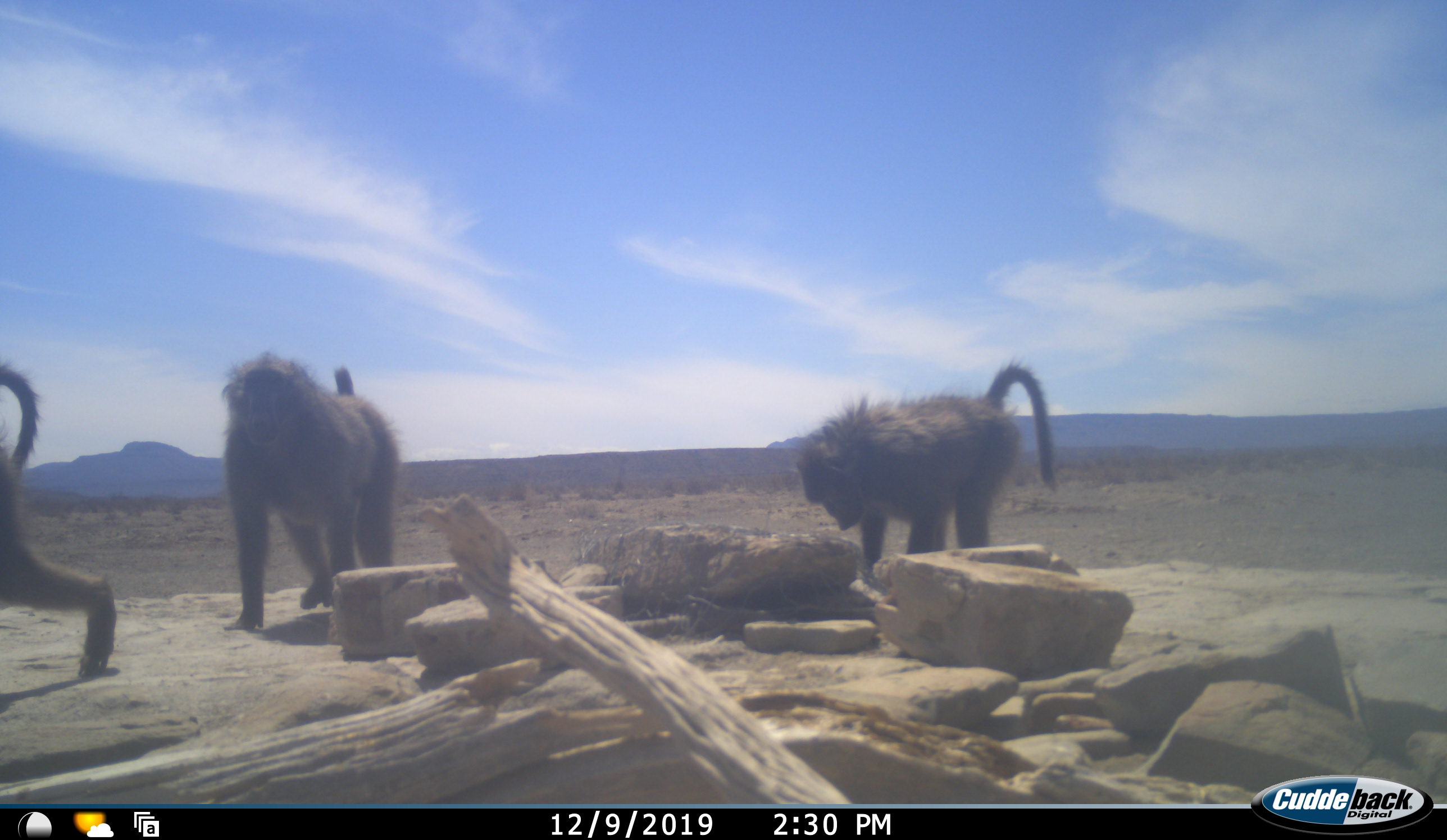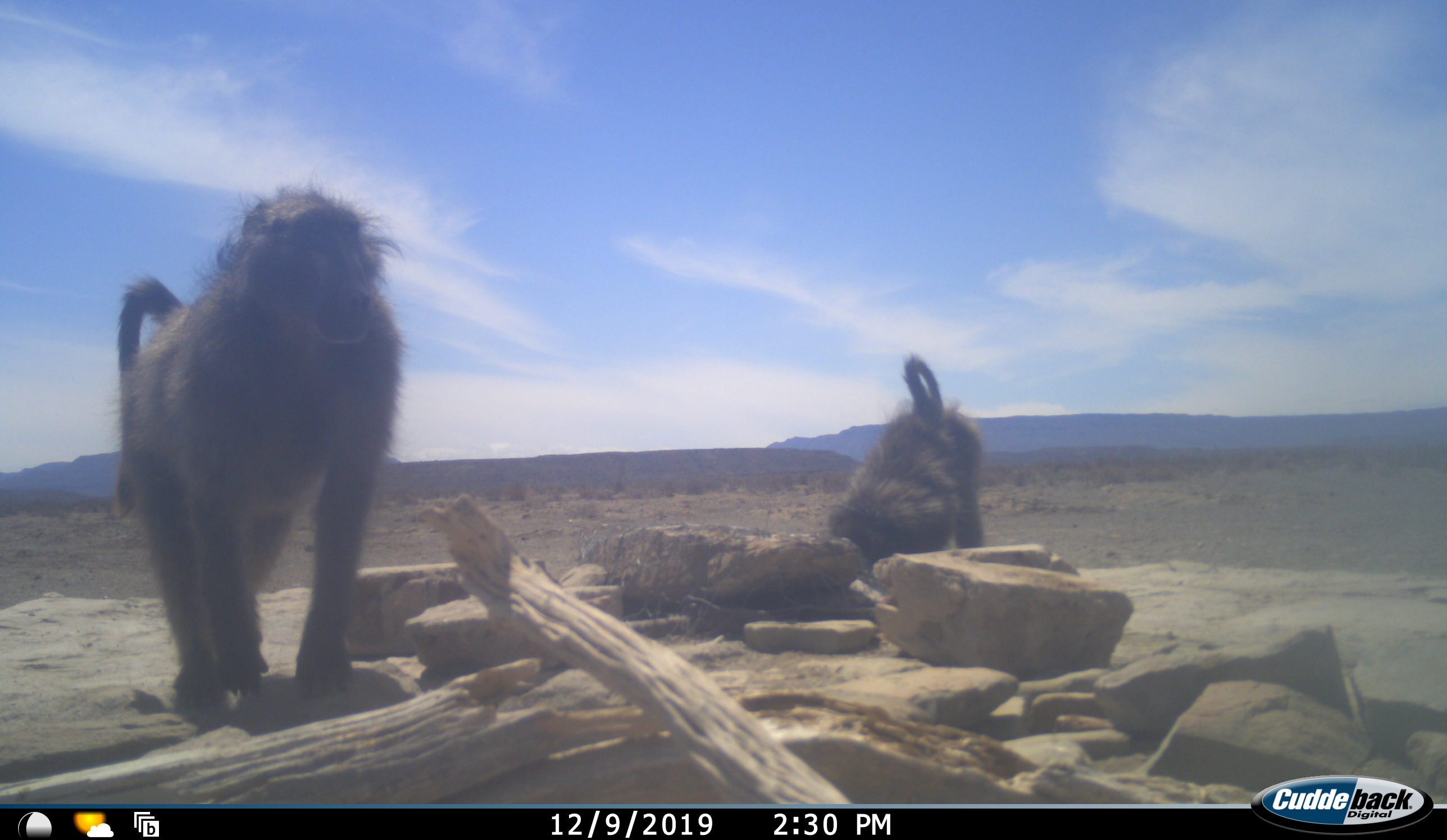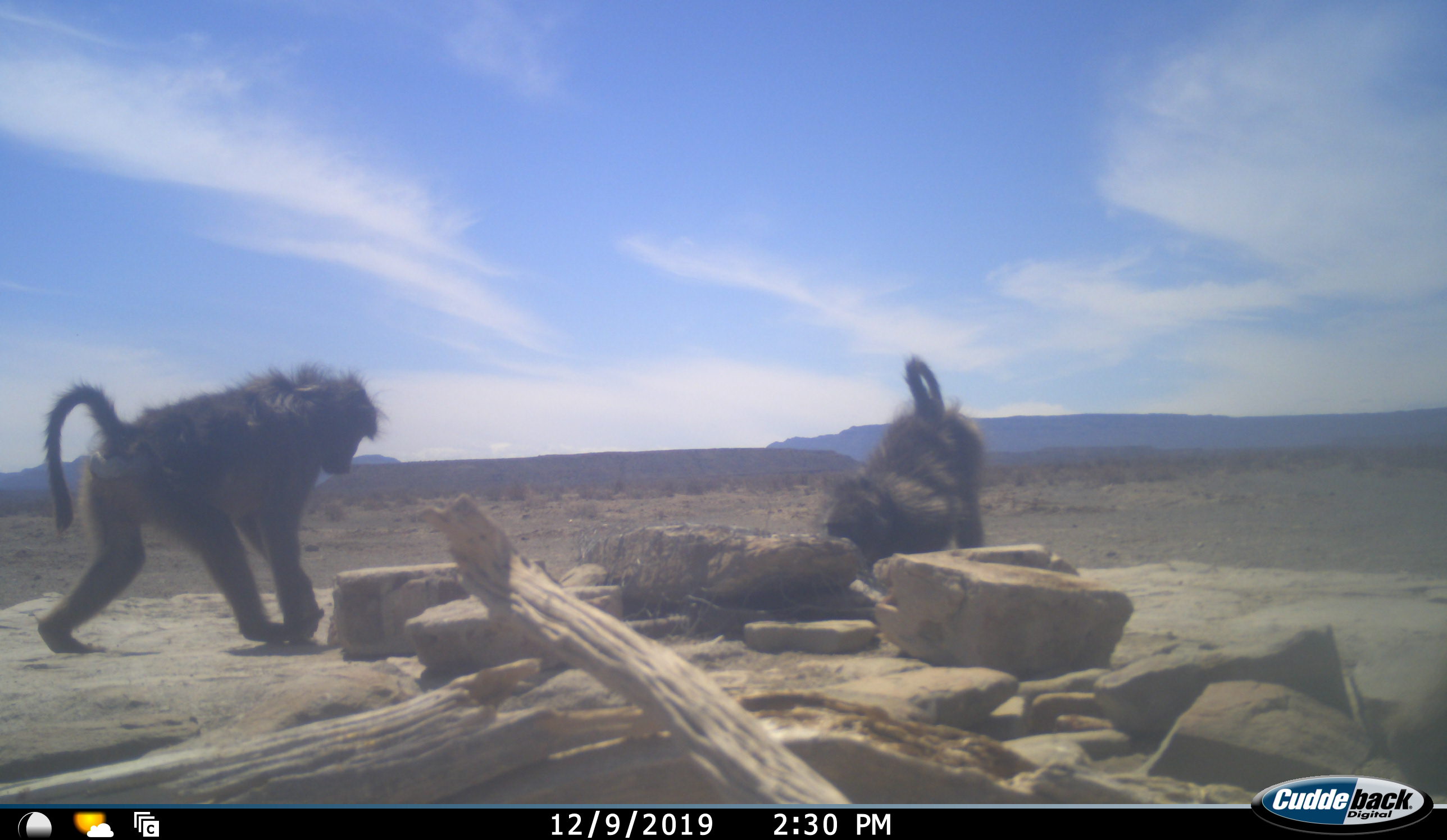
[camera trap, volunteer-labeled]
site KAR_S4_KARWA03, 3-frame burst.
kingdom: Animalia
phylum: Chordata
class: Mammalia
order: Primates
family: Cercopithecidae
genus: Papio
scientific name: Papio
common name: baboon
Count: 3.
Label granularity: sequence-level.